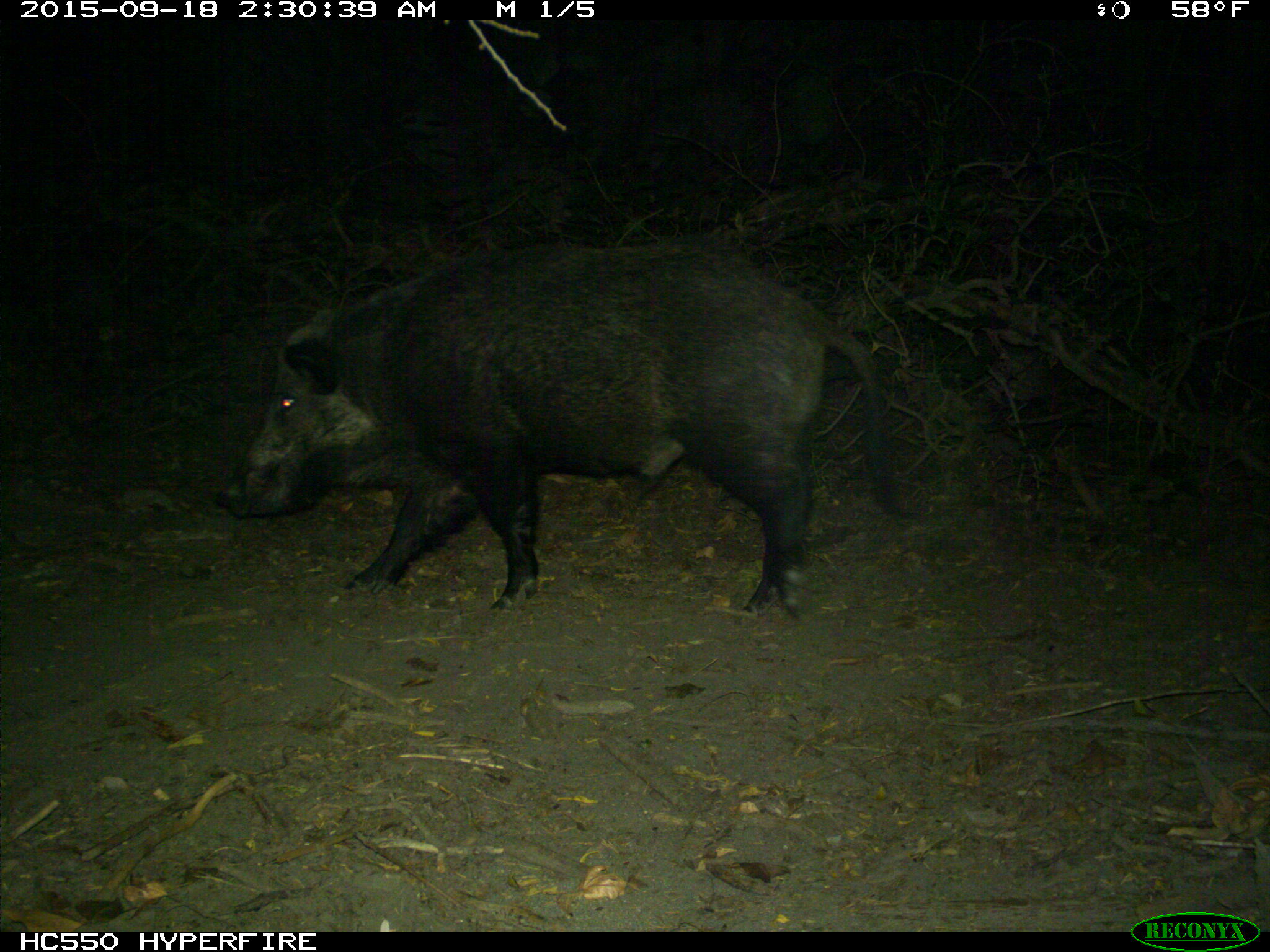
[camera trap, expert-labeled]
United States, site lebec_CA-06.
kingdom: Animalia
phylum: Chordata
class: Mammalia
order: Artiodactyla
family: Suidae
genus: Sus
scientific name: Sus scrofa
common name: wild boar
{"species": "Sus scrofa (wild boar)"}